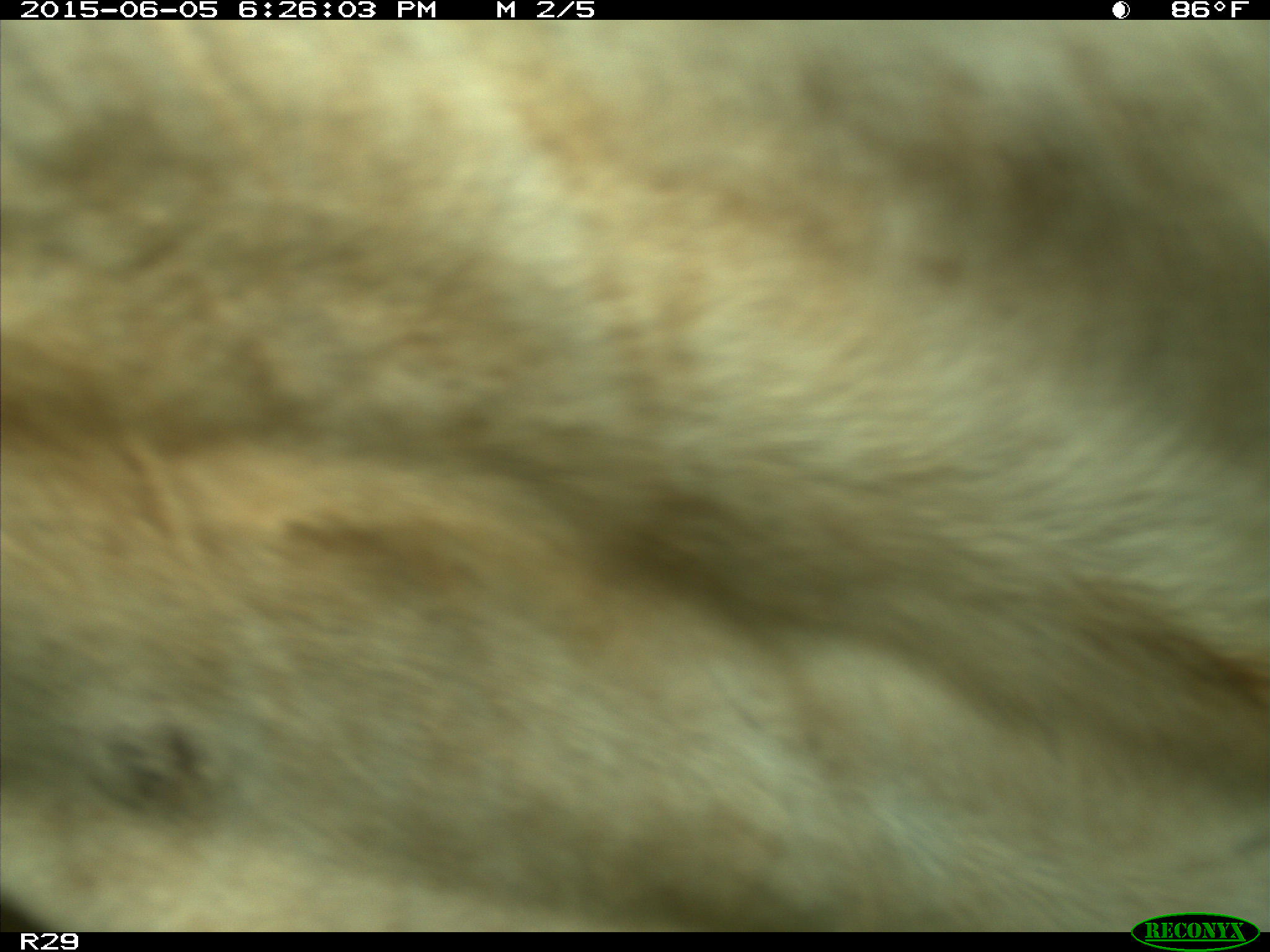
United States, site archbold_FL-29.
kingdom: Animalia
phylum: Chordata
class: Mammalia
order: Artiodactyla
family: Bovidae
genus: Bos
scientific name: Bos taurus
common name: domestic cow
Bos taurus (domestic cow).